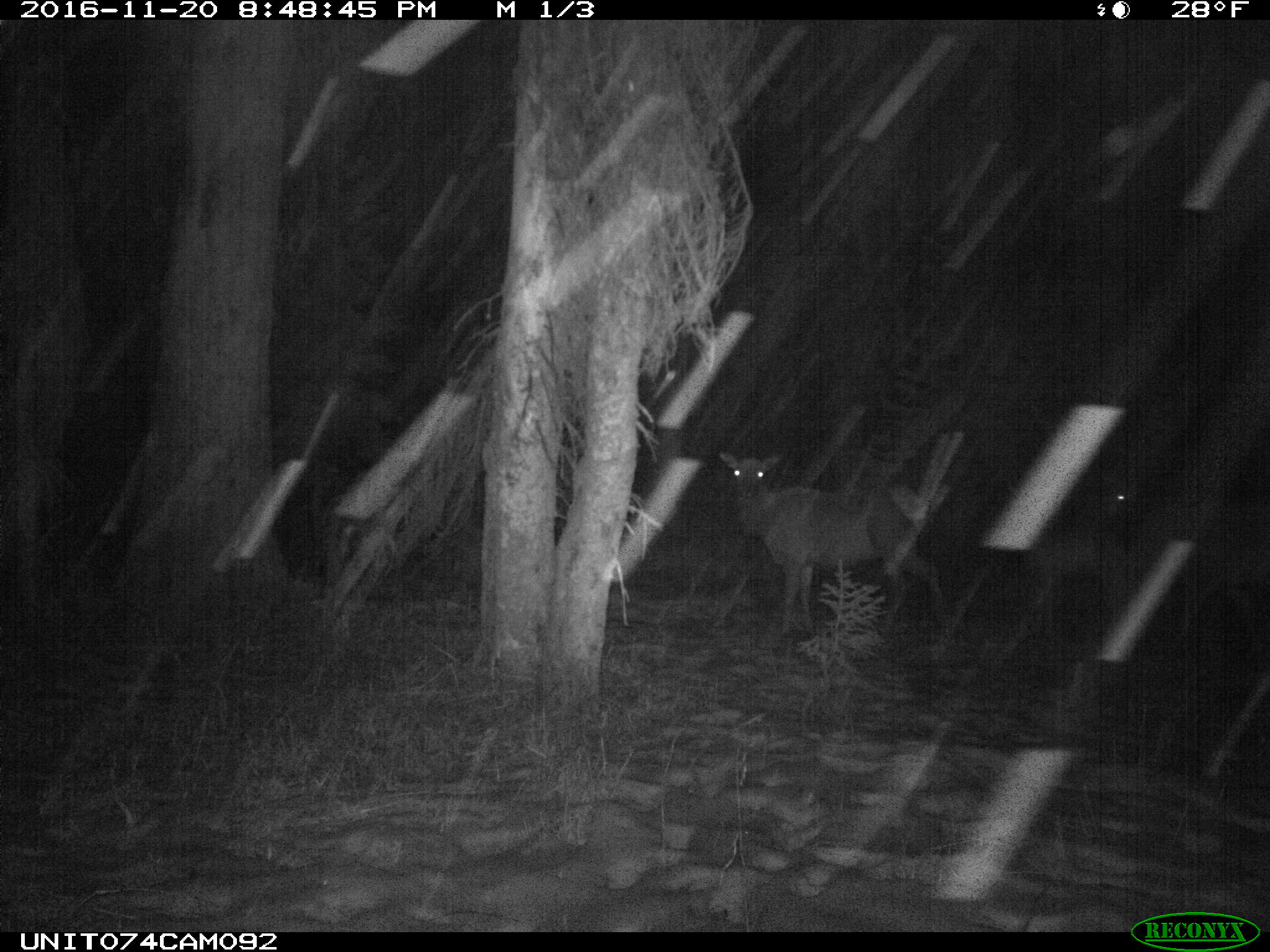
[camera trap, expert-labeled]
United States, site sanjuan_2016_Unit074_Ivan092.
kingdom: Animalia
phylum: Chordata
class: Mammalia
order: Artiodactyla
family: Cervidae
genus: Cervus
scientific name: Cervus elaphus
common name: red deer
Cervus elaphus (red deer).